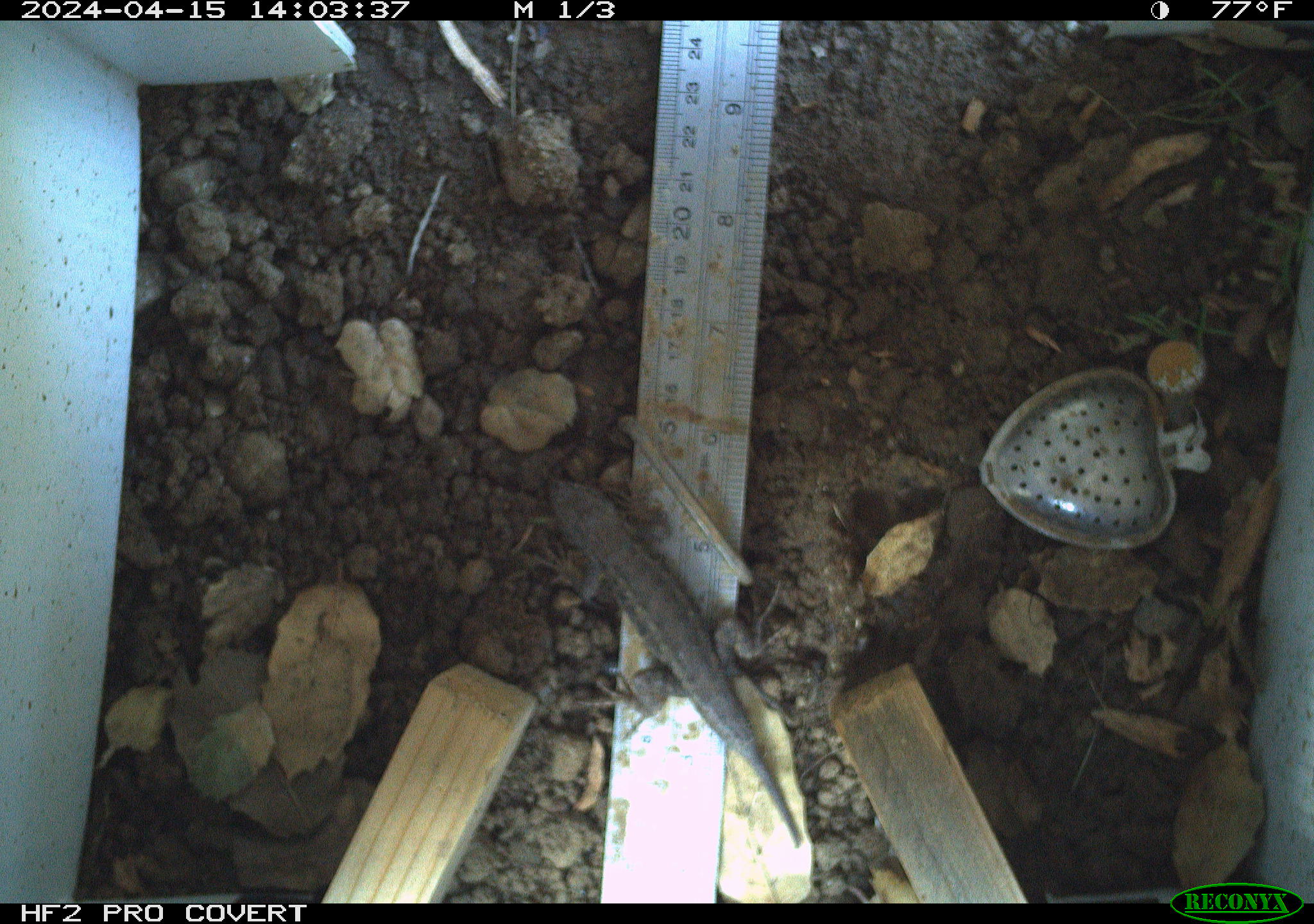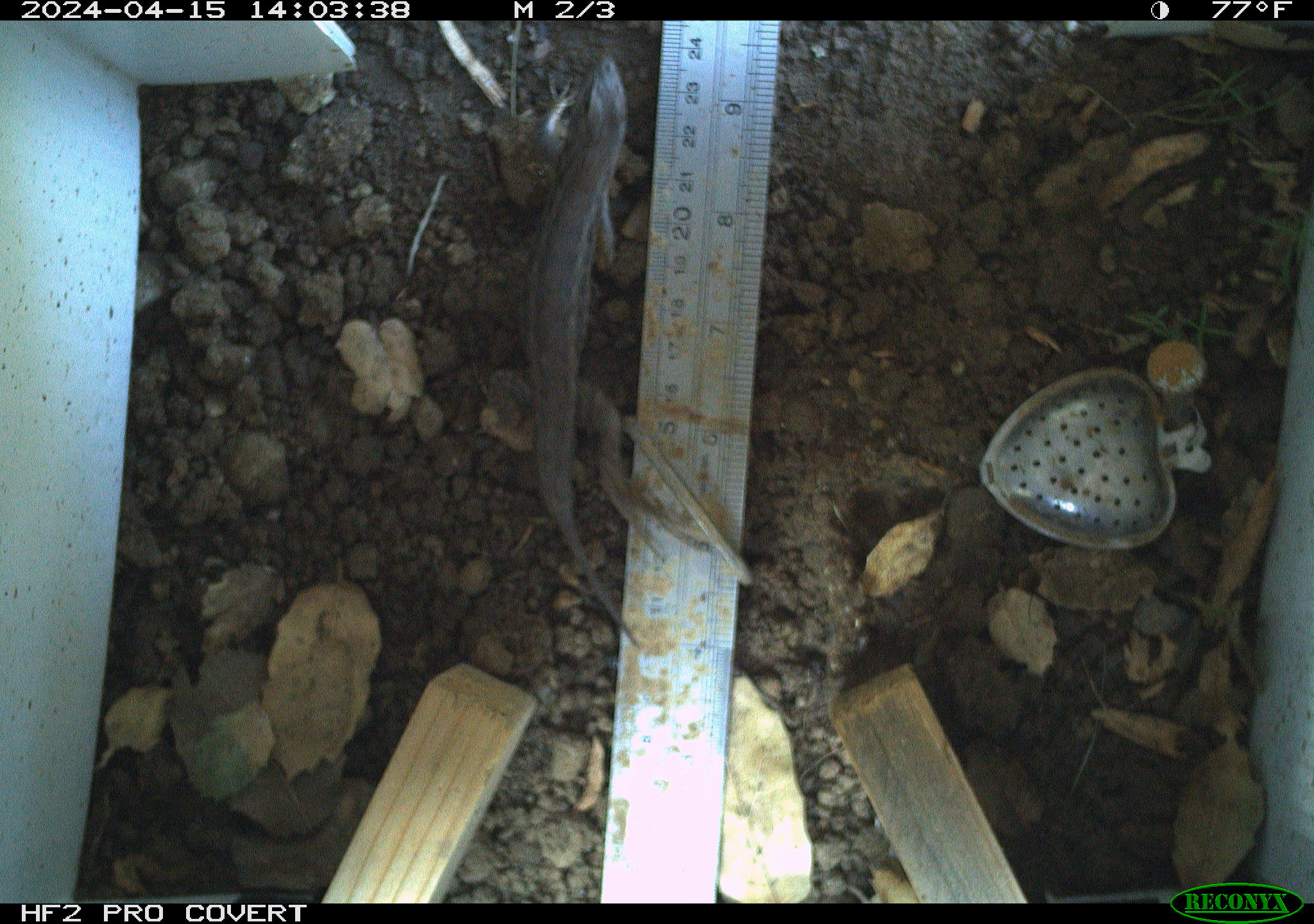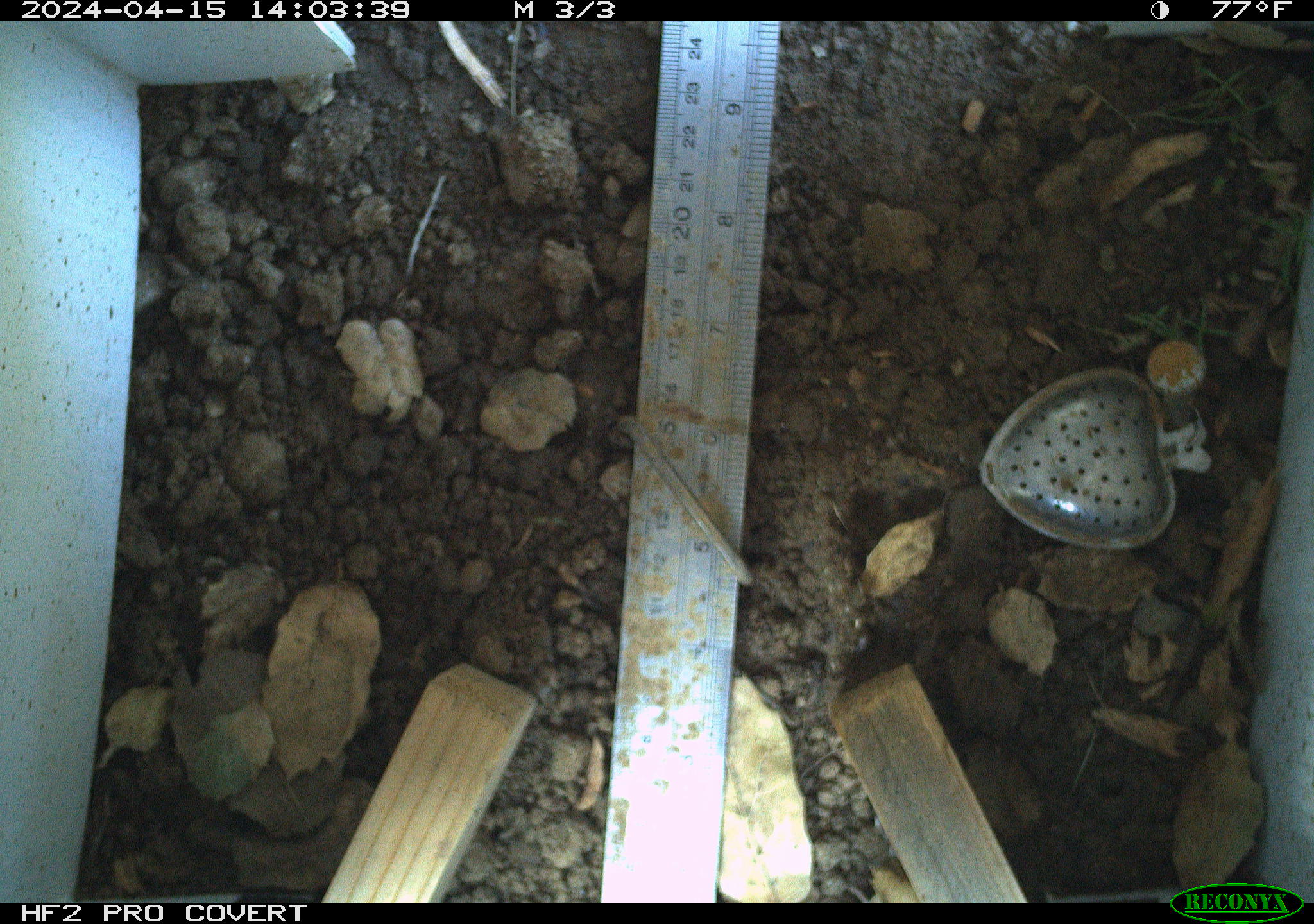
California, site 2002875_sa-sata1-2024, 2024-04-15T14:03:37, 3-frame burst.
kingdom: Animalia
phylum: Chordata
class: Reptilia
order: Squamata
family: Phrynosomatidae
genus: Sceloporus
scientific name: Sceloporus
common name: spiny lizards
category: sceloporus species